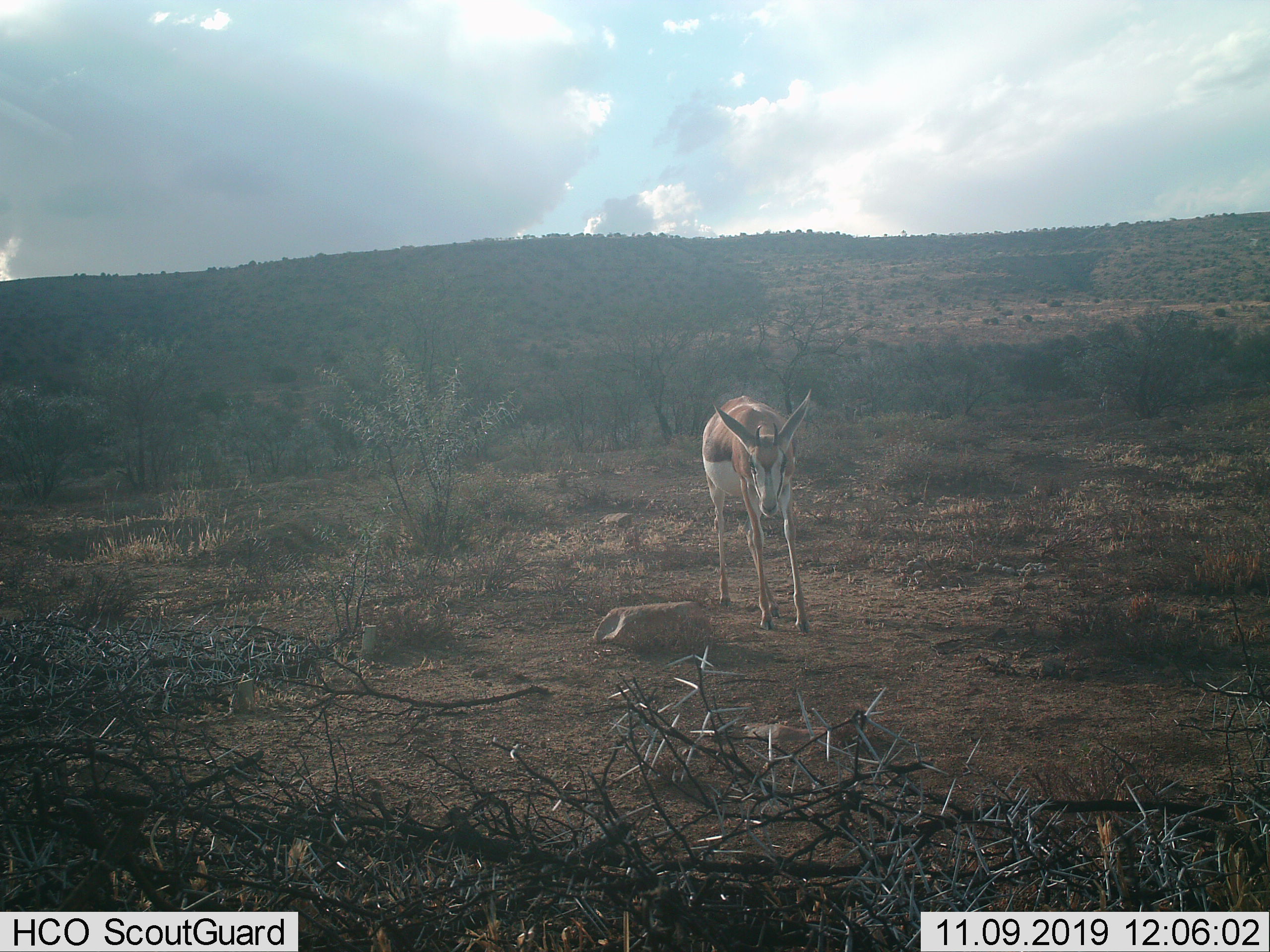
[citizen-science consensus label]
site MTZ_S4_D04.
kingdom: Animalia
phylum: Chordata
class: Mammalia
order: Artiodactyla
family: Bovidae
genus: Antidorcas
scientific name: Antidorcas marsupialis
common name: springbok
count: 1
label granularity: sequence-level